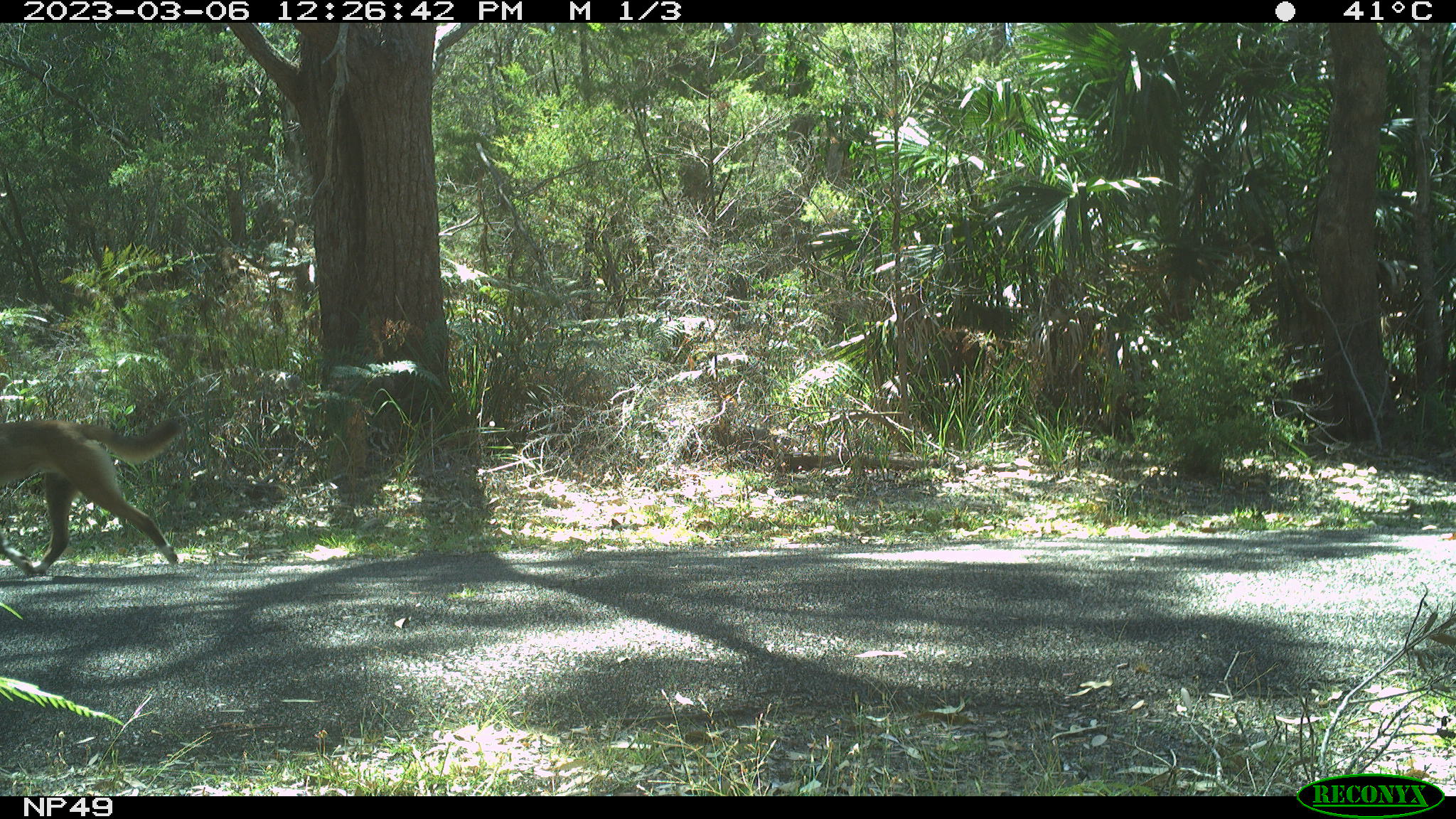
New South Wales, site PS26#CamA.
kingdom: Animalia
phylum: Chordata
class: Mammalia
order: Carnivora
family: Canidae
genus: Canis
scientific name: Canis familiaris dingo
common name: dingo